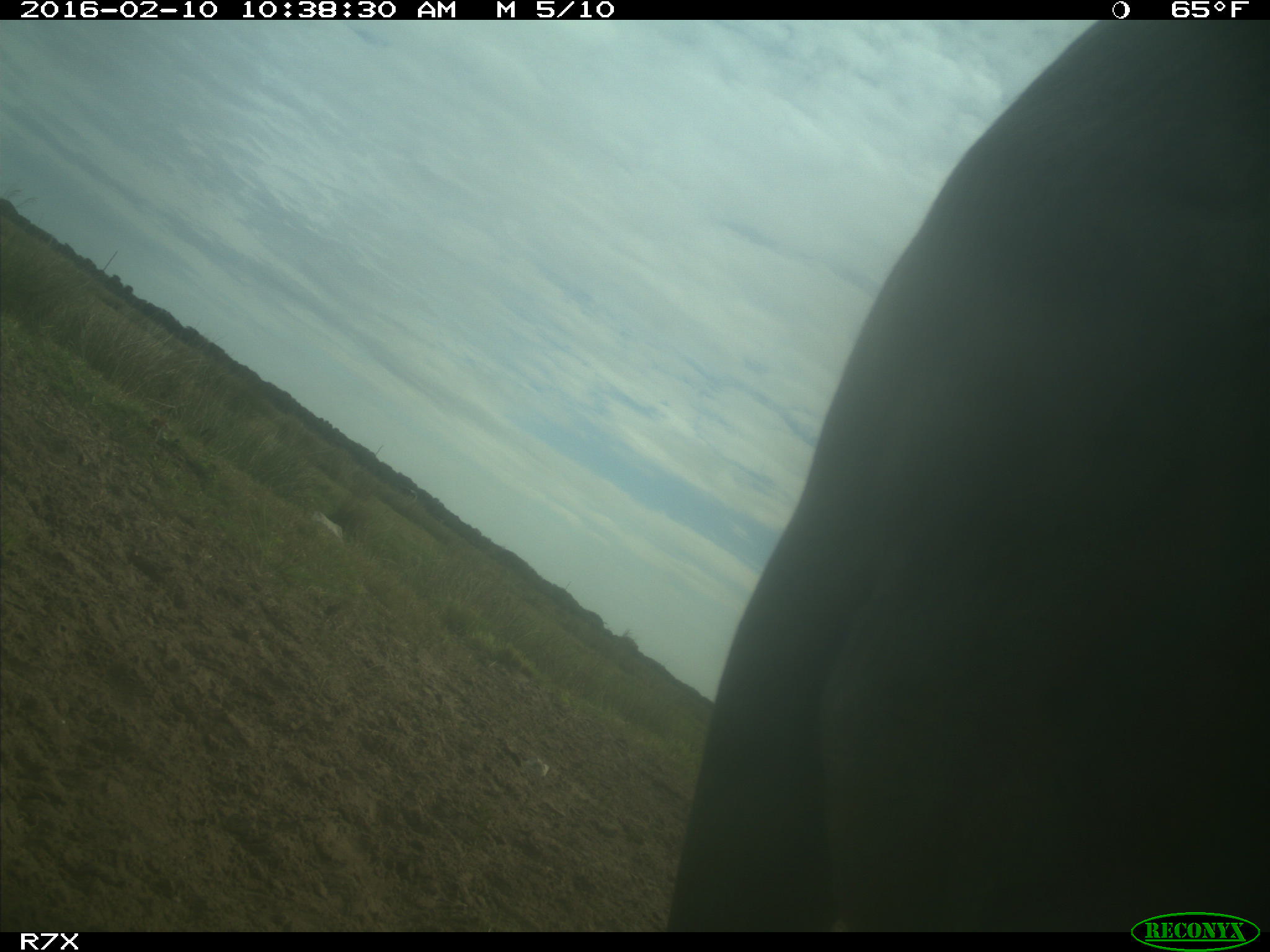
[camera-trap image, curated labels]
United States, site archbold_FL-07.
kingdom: Animalia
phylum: Chordata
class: Mammalia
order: Artiodactyla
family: Bovidae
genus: Bos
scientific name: Bos taurus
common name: domestic cow